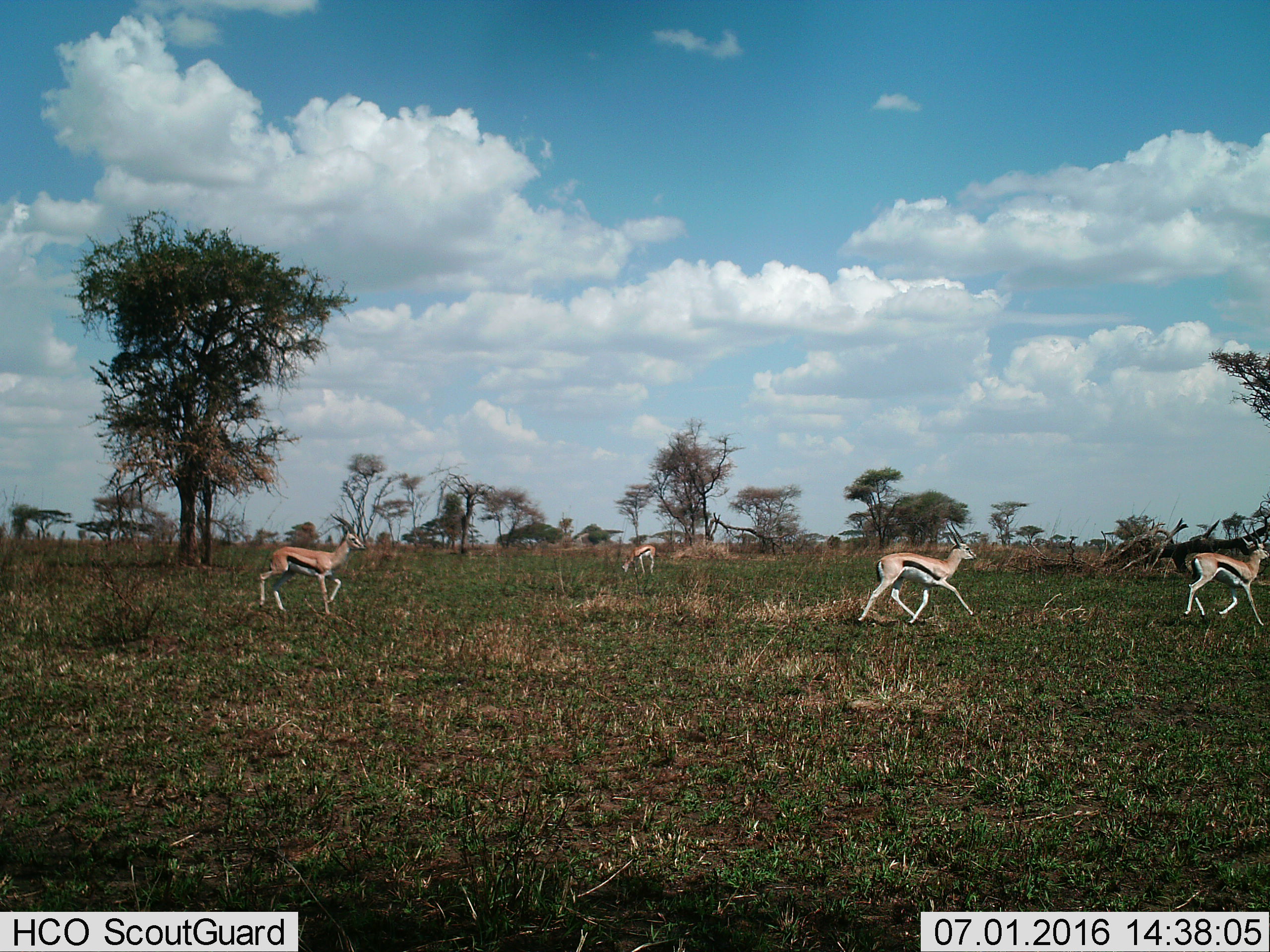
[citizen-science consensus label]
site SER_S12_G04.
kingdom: Animalia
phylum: Chordata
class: Mammalia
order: Artiodactyla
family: Bovidae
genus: Eudorcas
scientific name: Eudorcas thomsonii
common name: thomson's gazelle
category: gazellethomsons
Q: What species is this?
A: Gazellethomsons (thomson's gazelle) (Eudorcas thomsonii).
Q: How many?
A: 4.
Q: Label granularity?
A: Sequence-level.